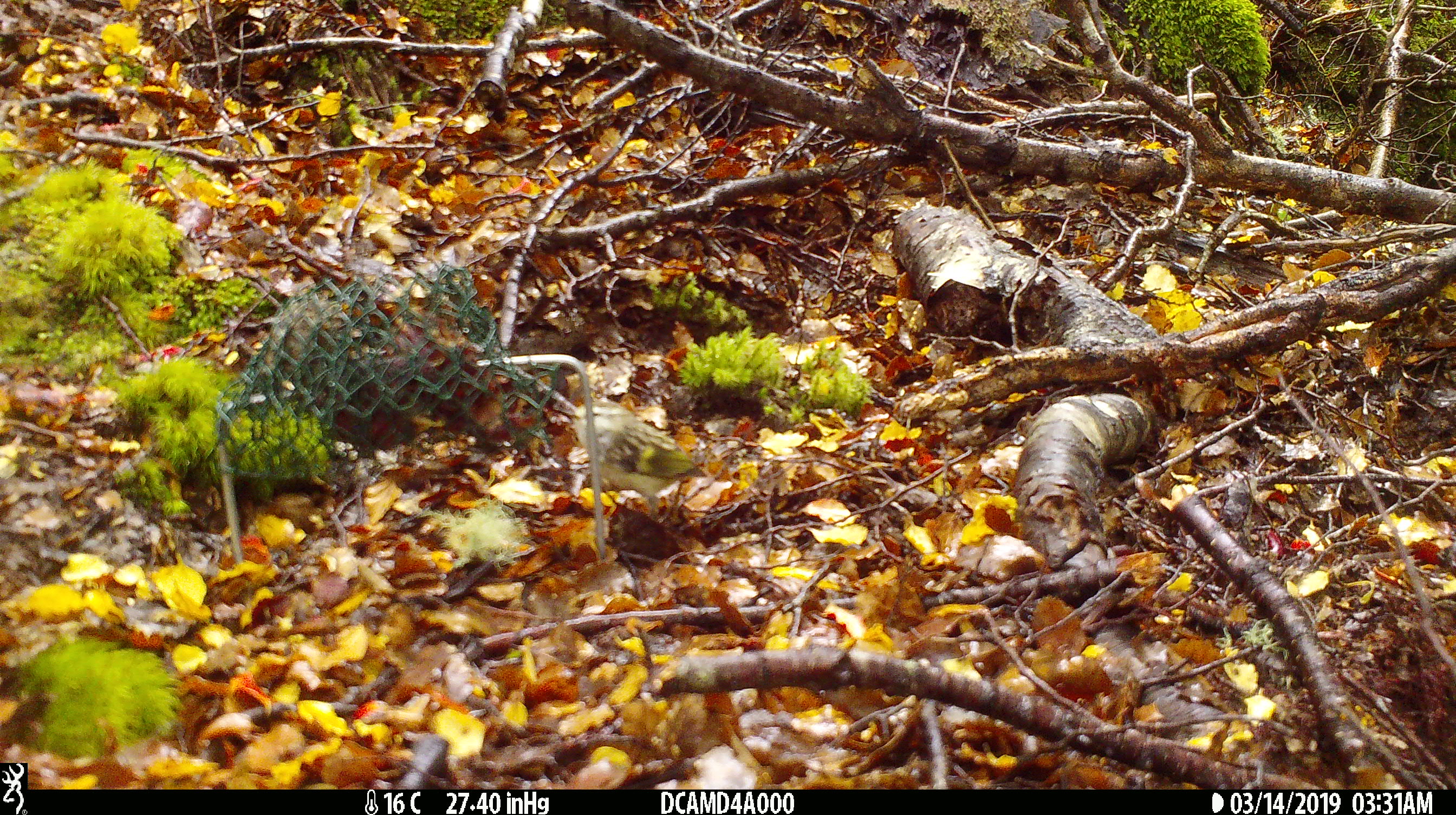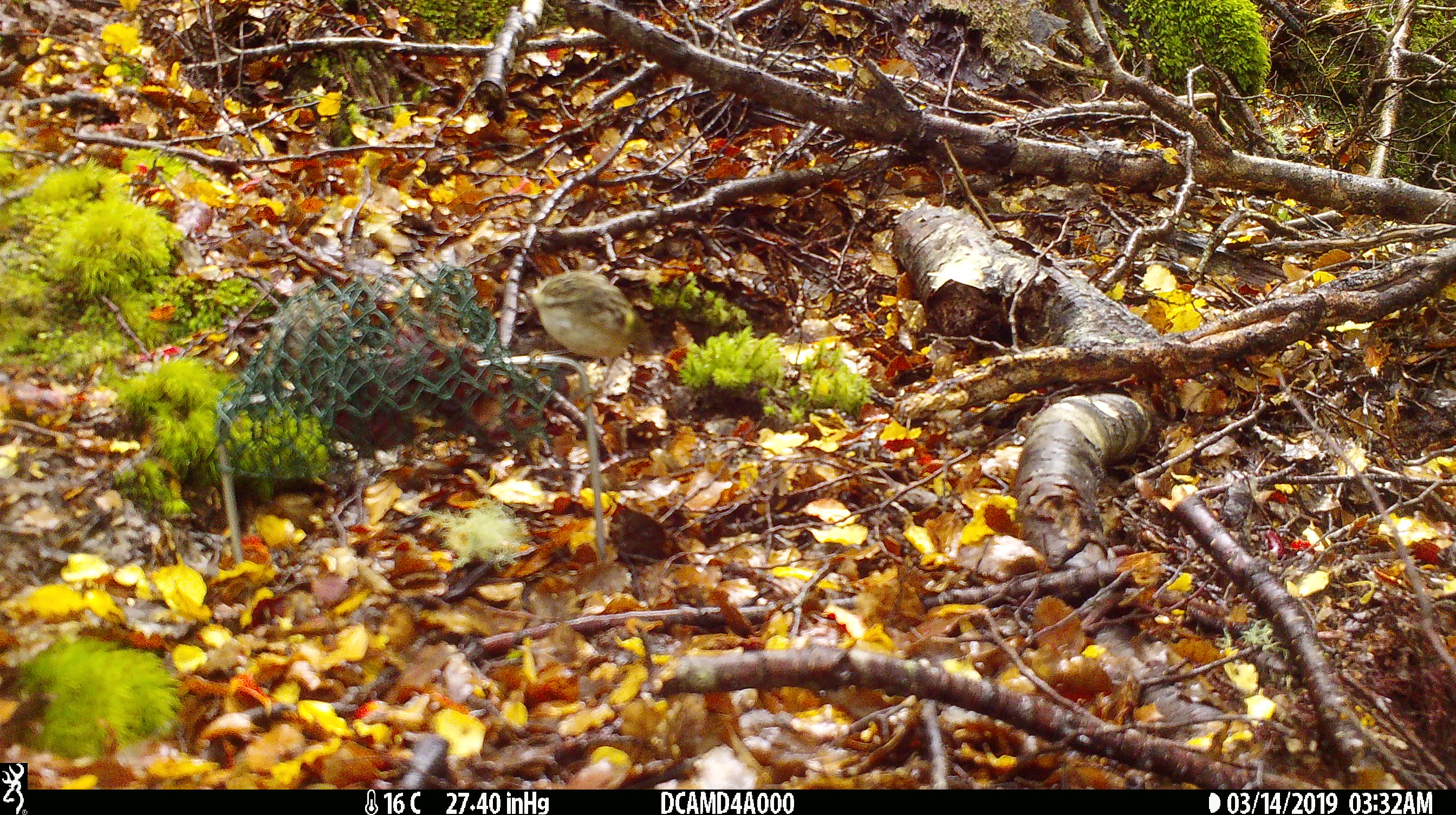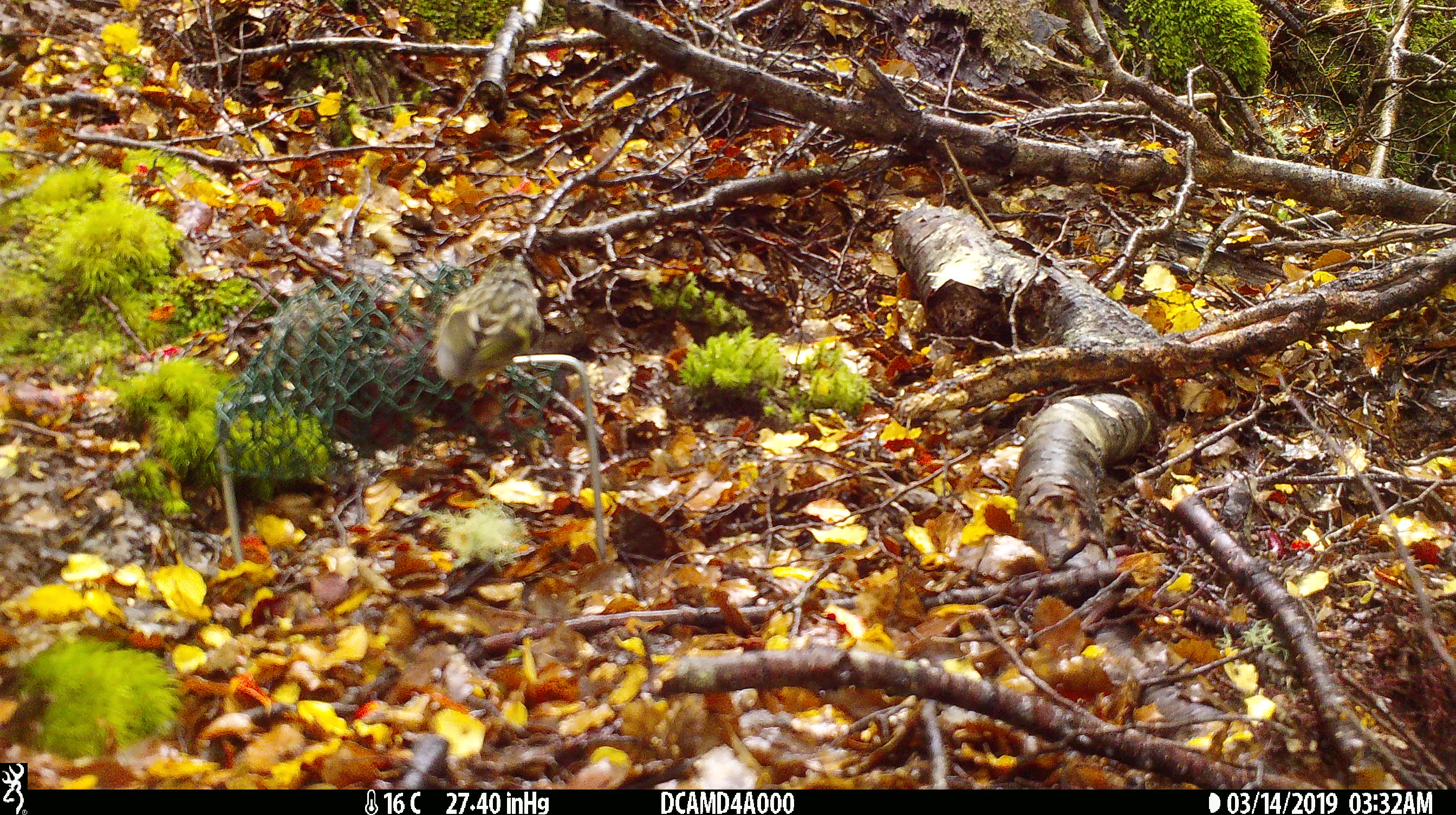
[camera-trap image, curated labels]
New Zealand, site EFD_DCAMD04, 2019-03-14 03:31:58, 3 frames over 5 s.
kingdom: Animalia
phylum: Chordata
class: Aves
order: Passeriformes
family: Acanthisittidae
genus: Acanthisitta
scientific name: Acanthisitta chloris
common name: rifleman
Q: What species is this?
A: Rifleman (Acanthisitta chloris).